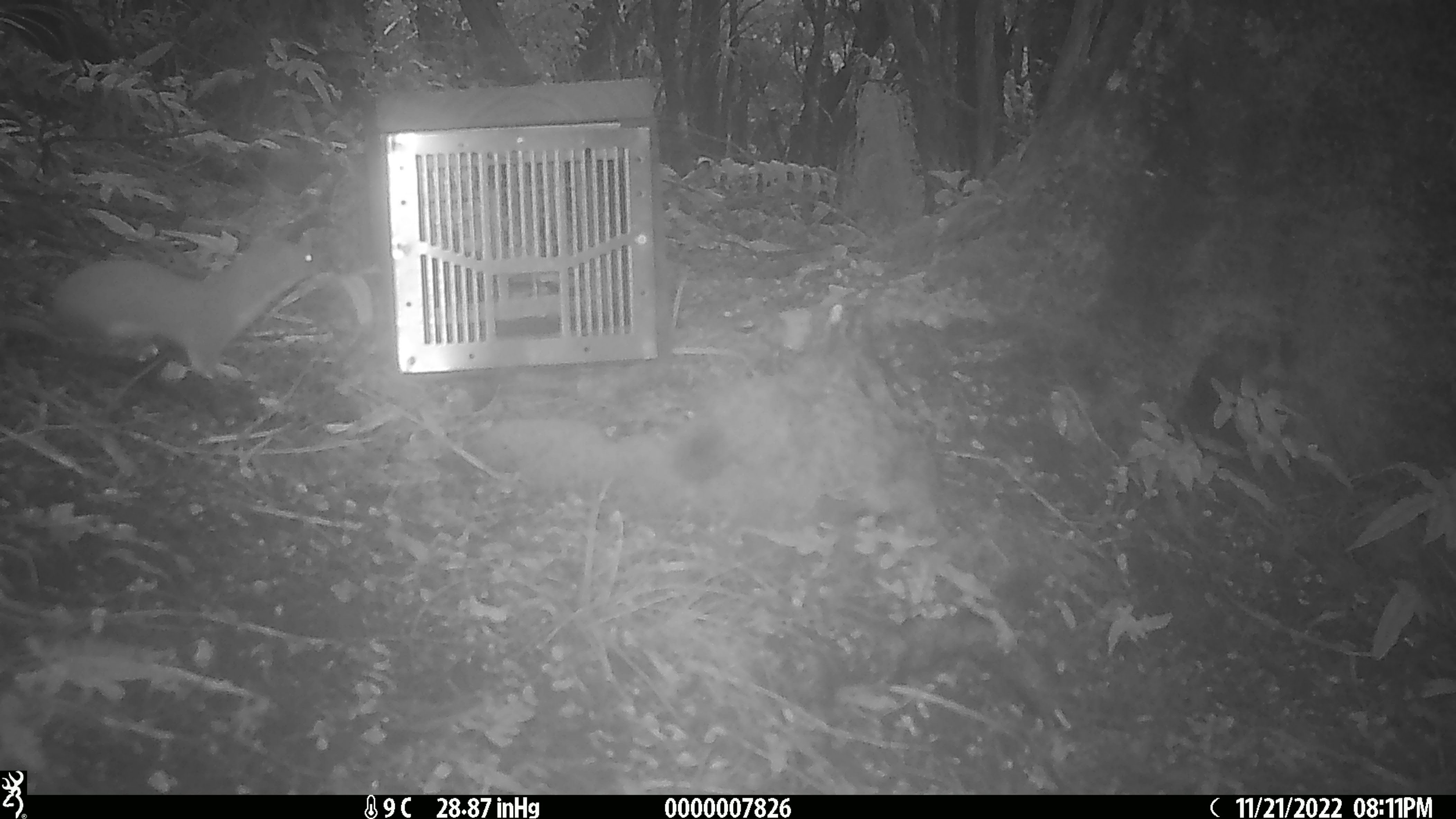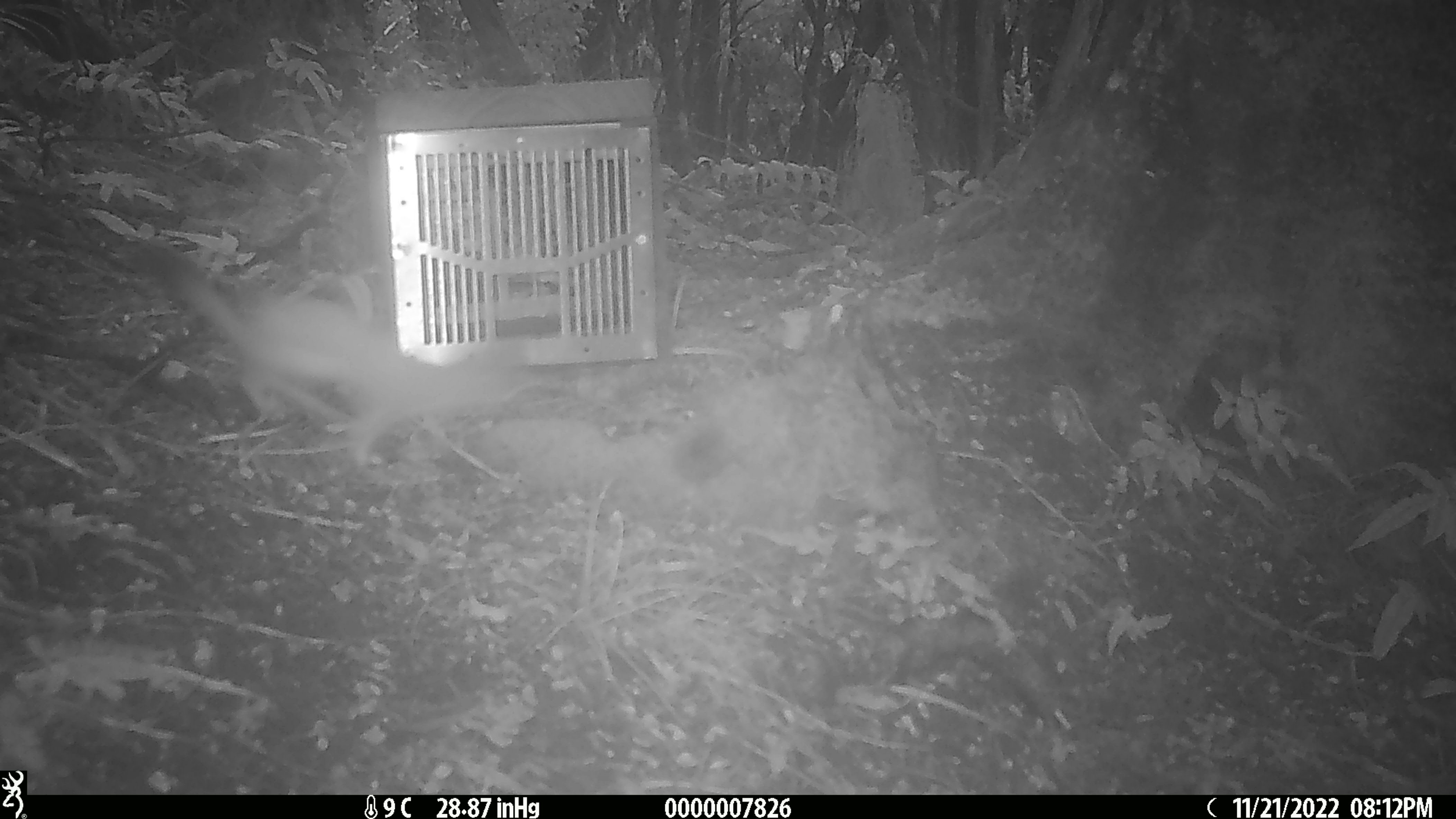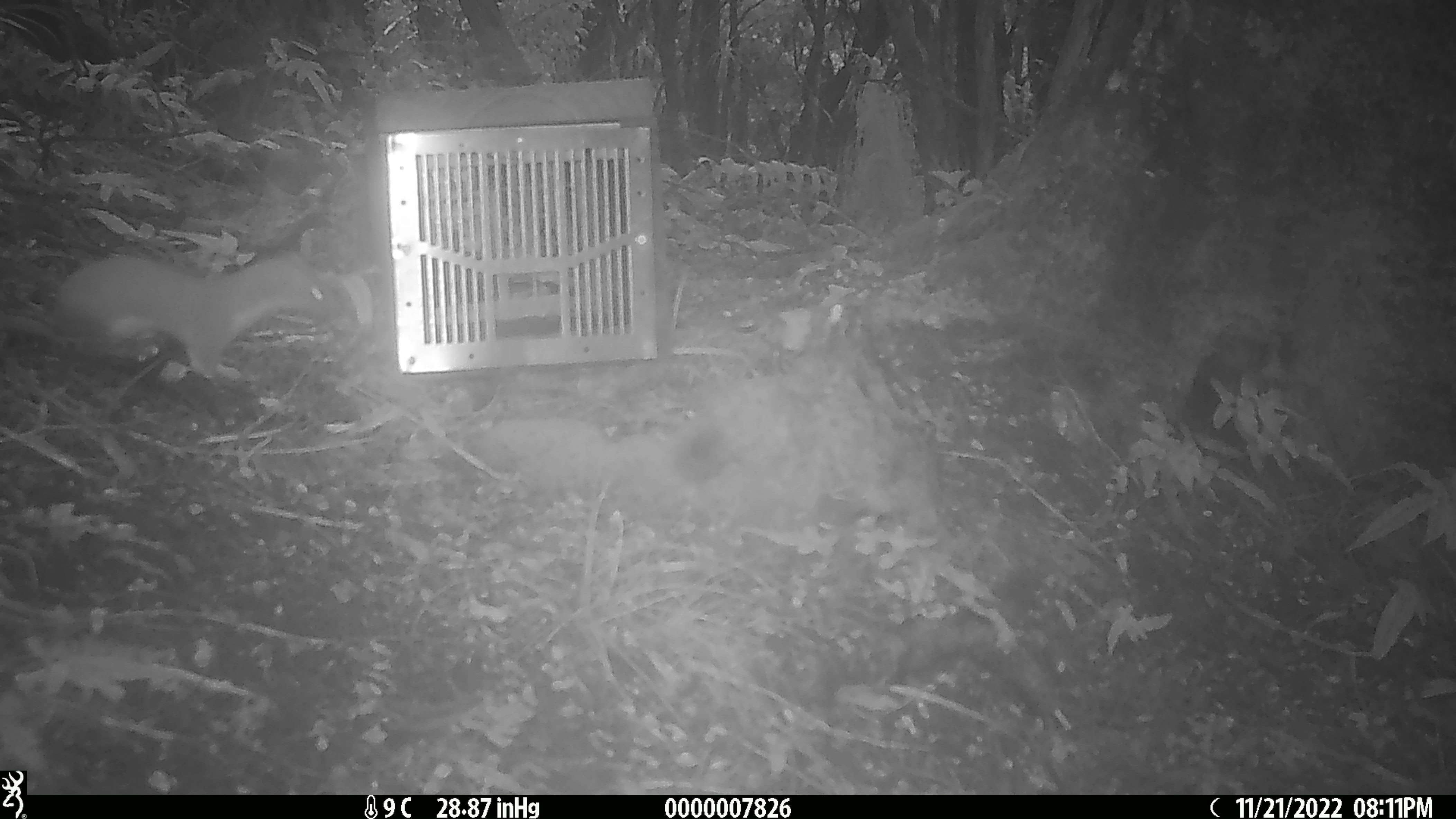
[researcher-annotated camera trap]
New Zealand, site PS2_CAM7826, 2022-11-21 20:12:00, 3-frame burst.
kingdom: Animalia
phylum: Chordata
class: Mammalia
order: Carnivora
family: Mustelidae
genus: Mustela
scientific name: Mustela erminea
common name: stoat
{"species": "stoat (Mustela erminea)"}